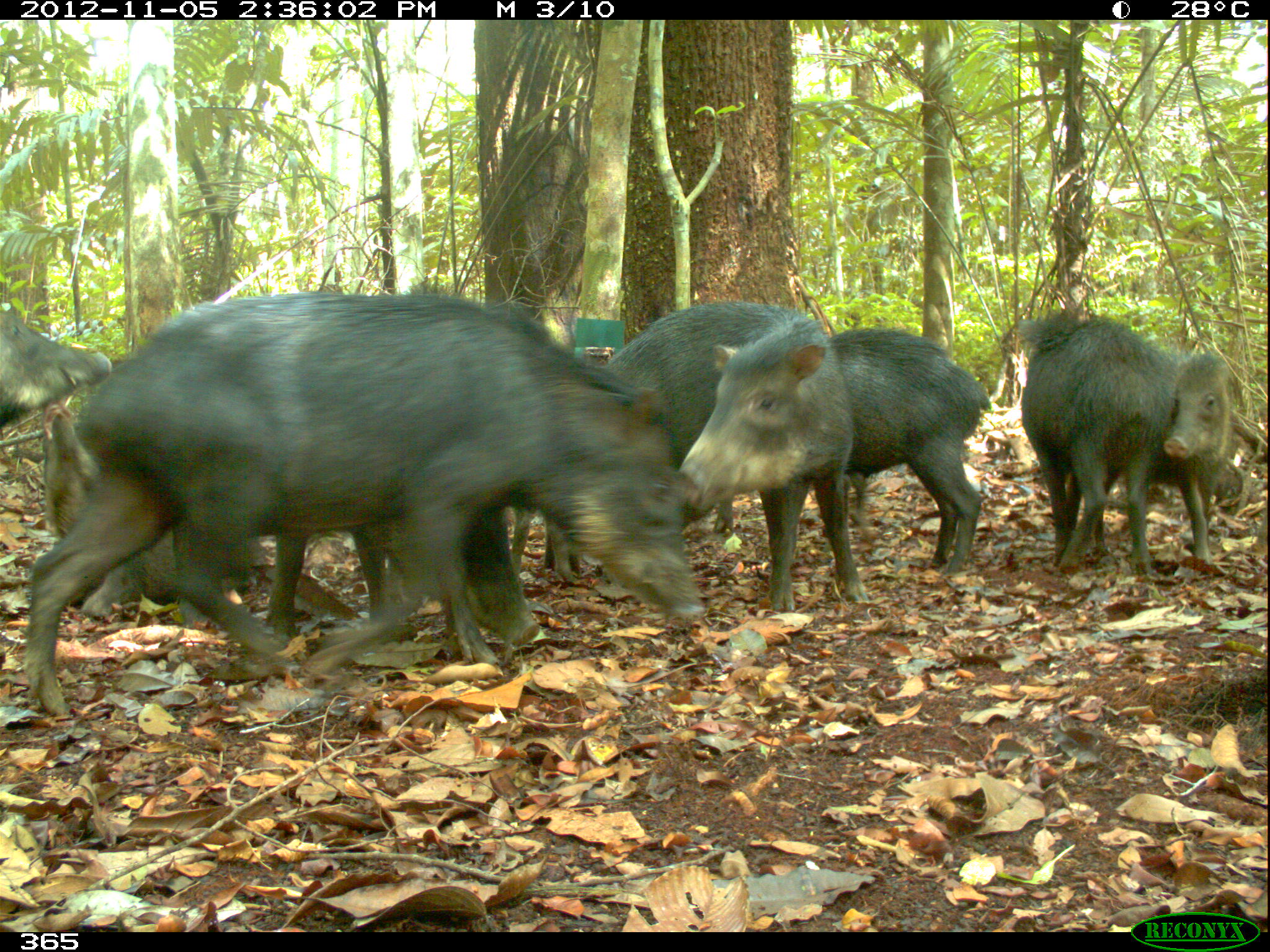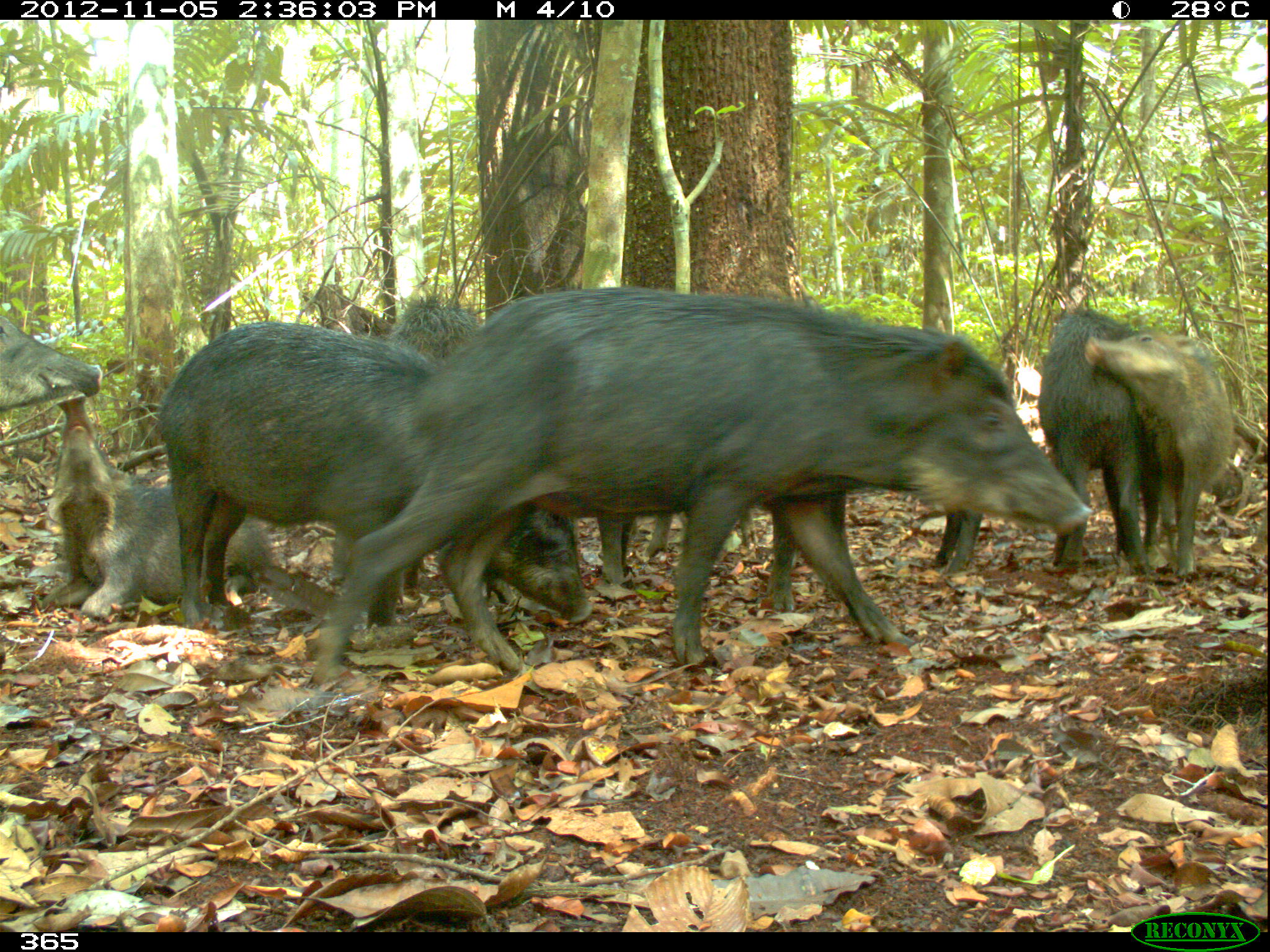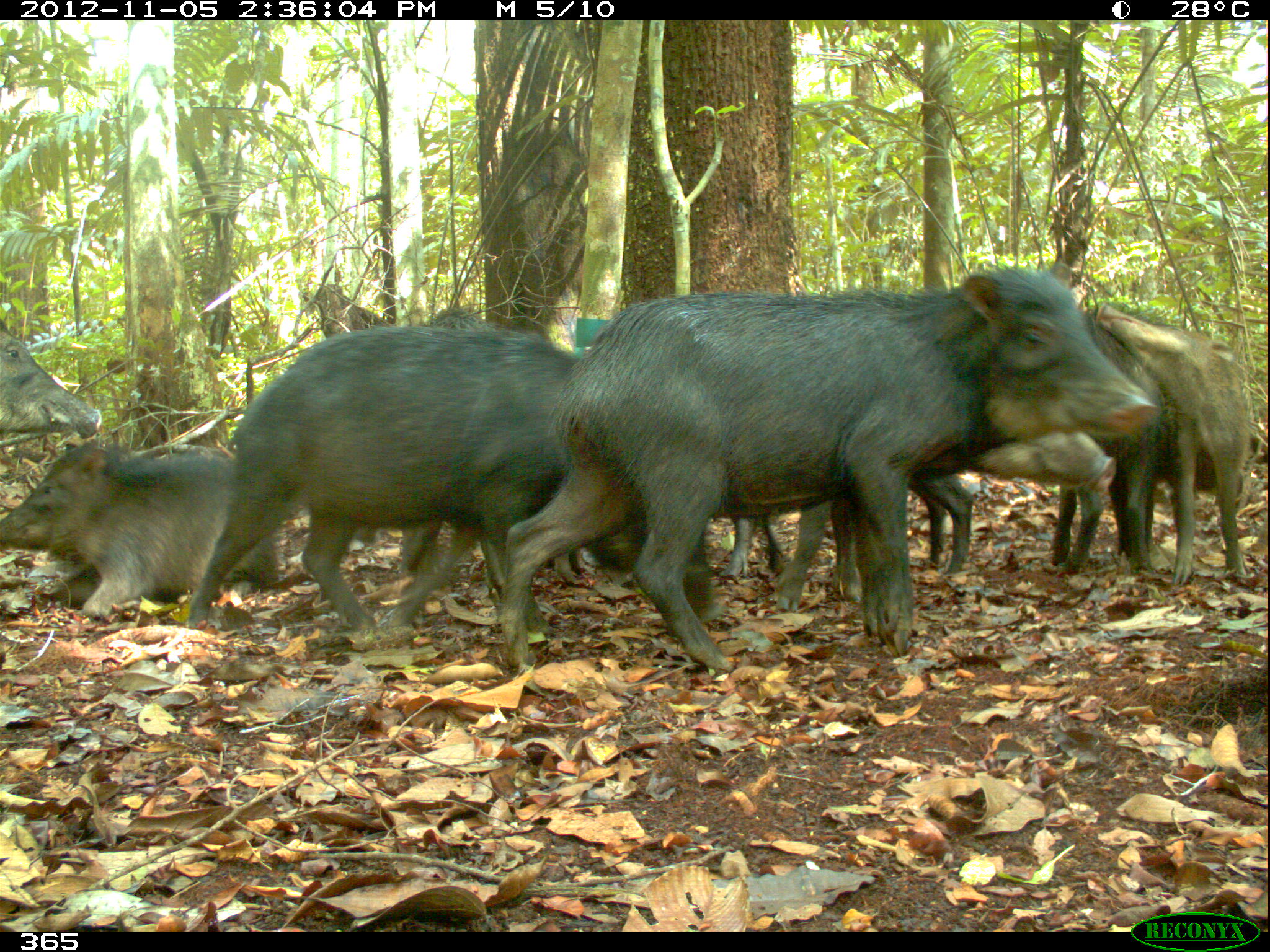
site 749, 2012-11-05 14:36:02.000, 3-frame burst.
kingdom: Animalia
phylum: Chordata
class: Mammalia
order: Artiodactyla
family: Tayassuidae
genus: Tayassu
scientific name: Tayassu pecari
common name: white-lipped peccary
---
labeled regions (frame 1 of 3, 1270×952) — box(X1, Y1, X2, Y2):
tayassu pecari: box(27, 291, 706, 717); box(603, 300, 868, 612); box(43, 404, 262, 628); box(247, 499, 537, 648); box(1015, 311, 1175, 575); box(830, 328, 989, 574); box(1095, 353, 1231, 565); box(0, 302, 112, 430); box(510, 509, 584, 586)